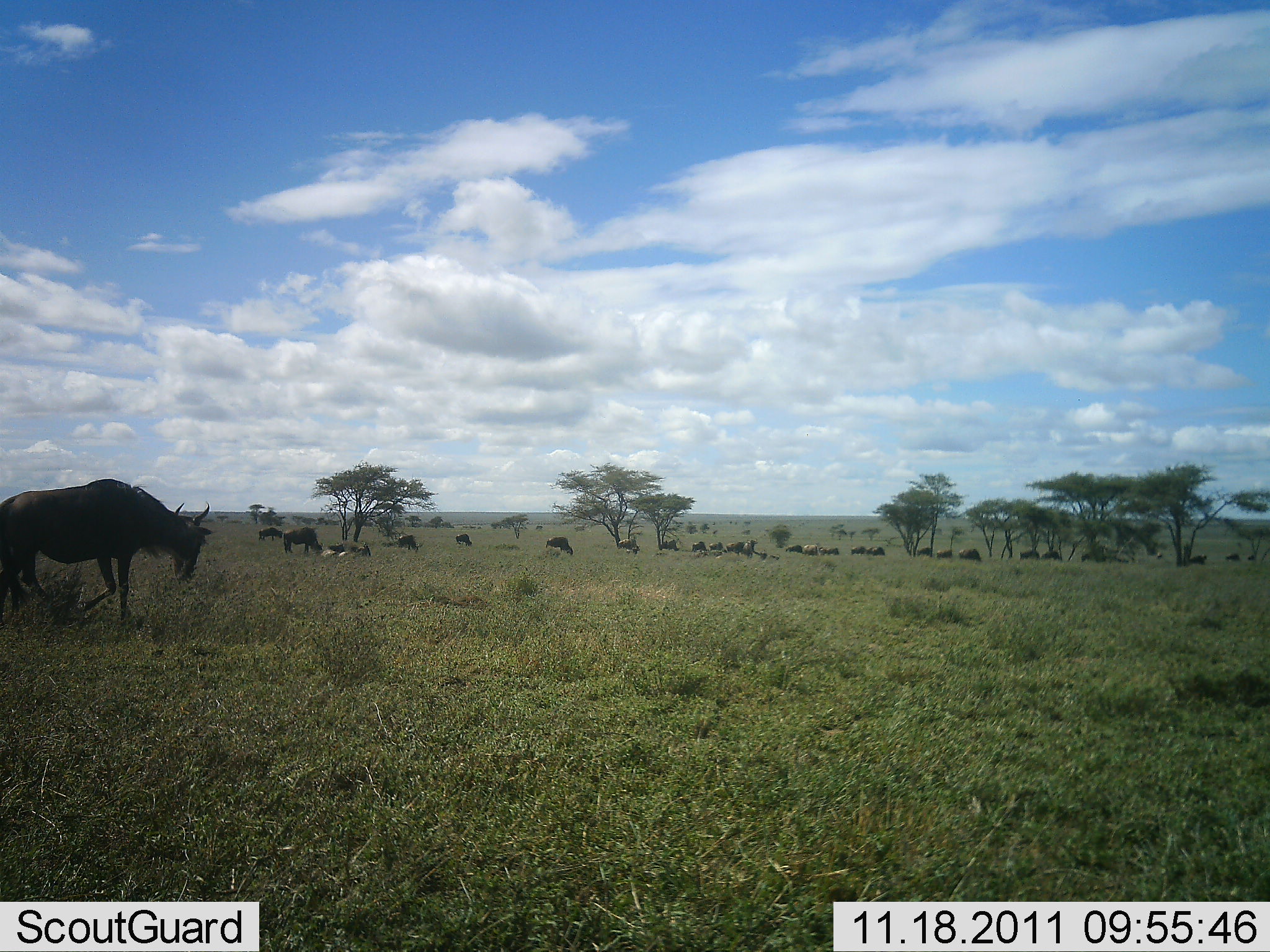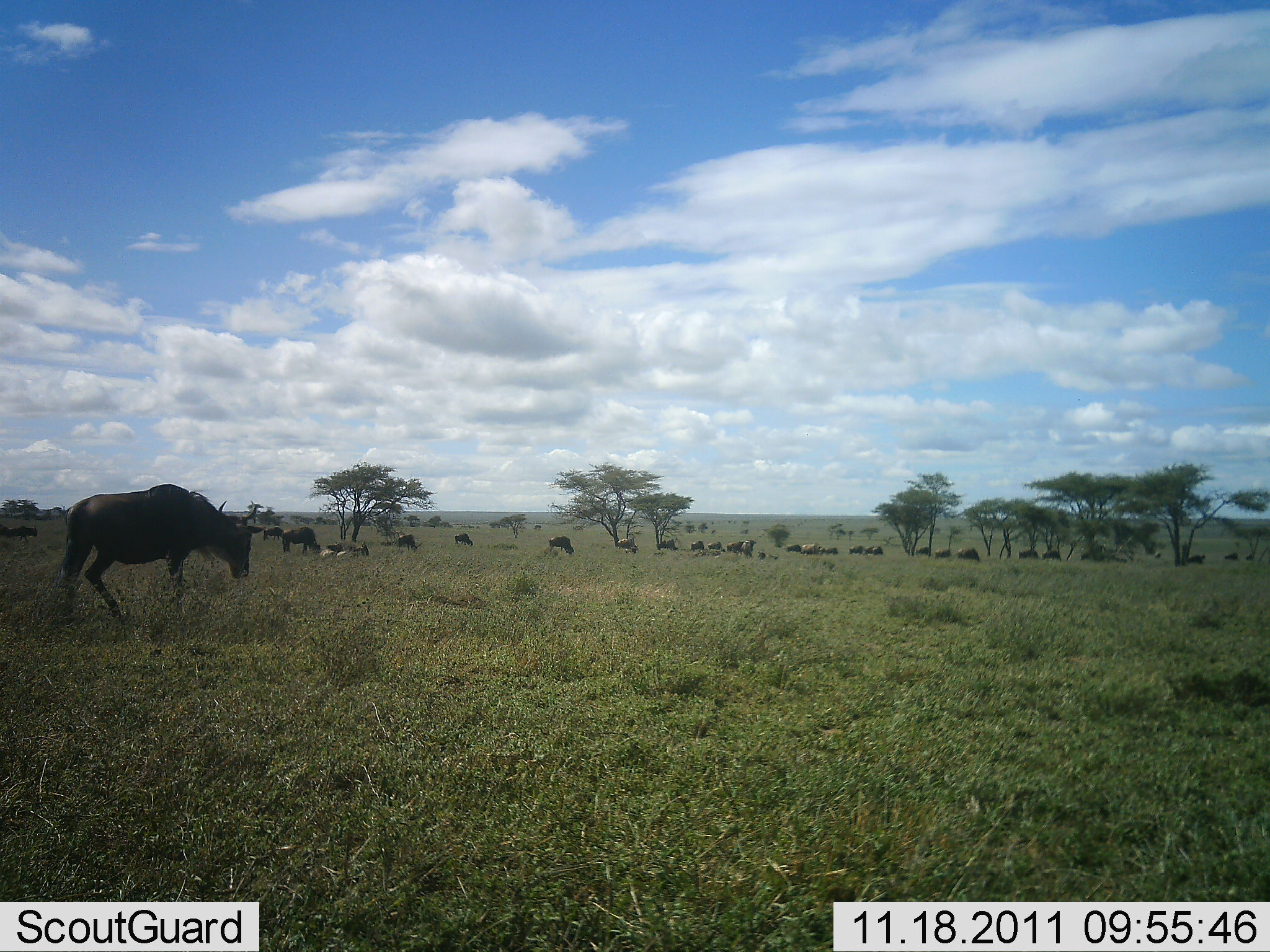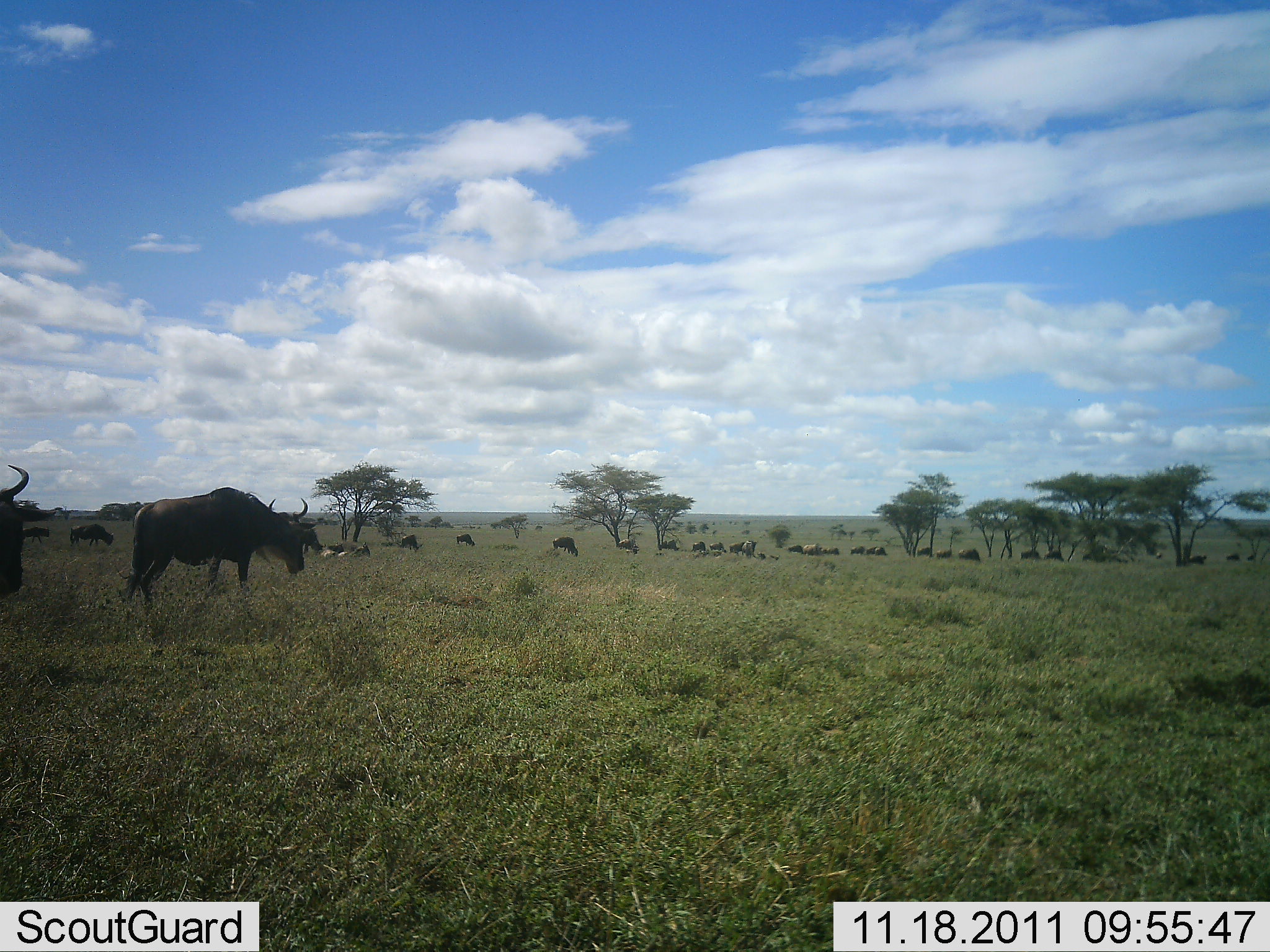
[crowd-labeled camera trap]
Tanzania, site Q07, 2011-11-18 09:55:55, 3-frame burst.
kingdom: Animalia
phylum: Chordata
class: Mammalia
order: Artiodactyla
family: Bovidae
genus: Connochaetes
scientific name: Connochaetes taurinus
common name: blue wildebeest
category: wildebeest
Wildebeest (blue wildebeest) (Connochaetes taurinus), count 11-50. Behavior (volunteer vote fractions): standing 38%, resting 23%, moving 62%, interacting 0%. Young present (vote fraction): 0%. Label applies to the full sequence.